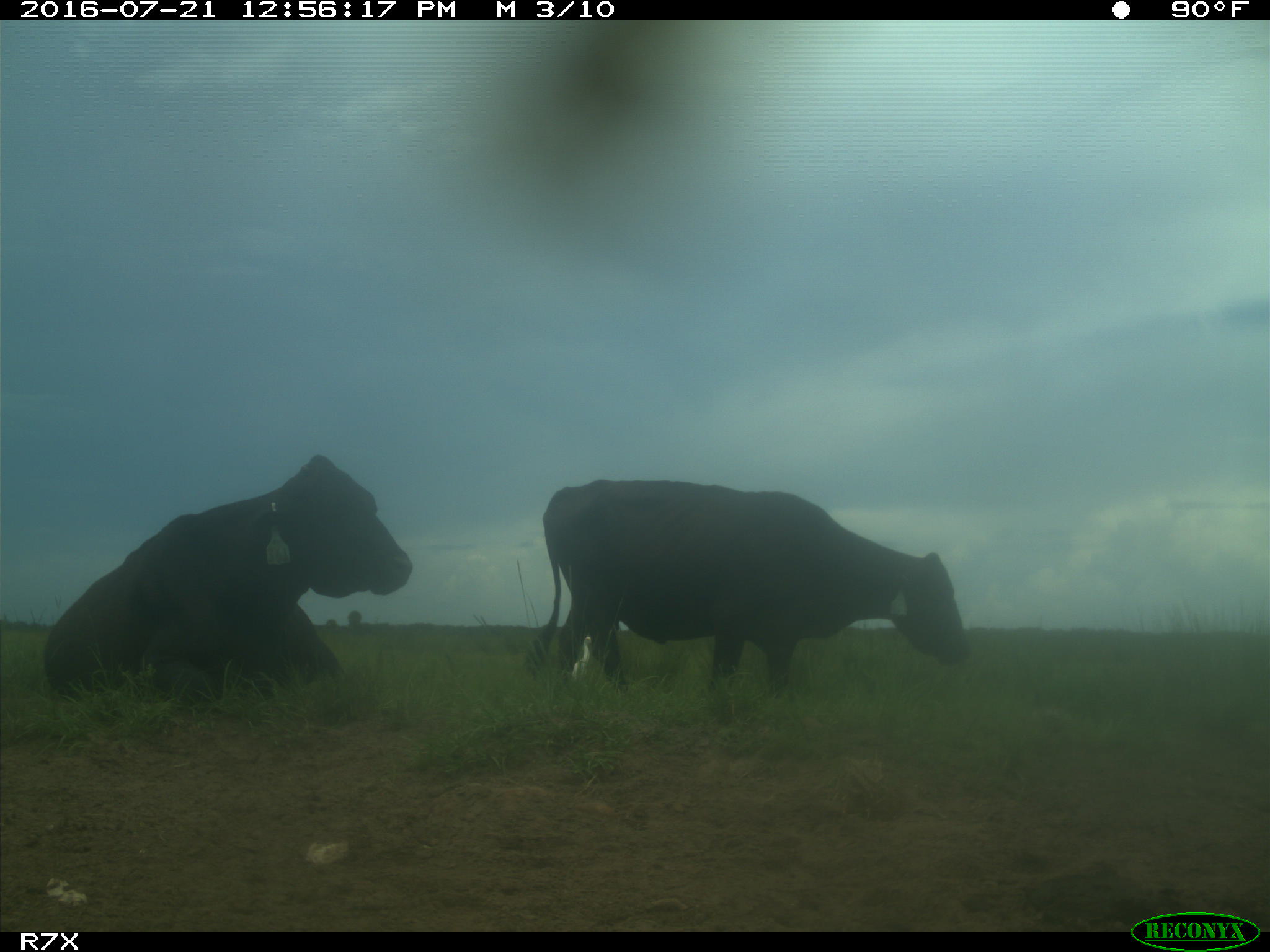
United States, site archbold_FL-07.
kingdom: Animalia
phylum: Chordata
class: Mammalia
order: Artiodactyla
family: Bovidae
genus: Bos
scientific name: Bos taurus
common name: domestic cow